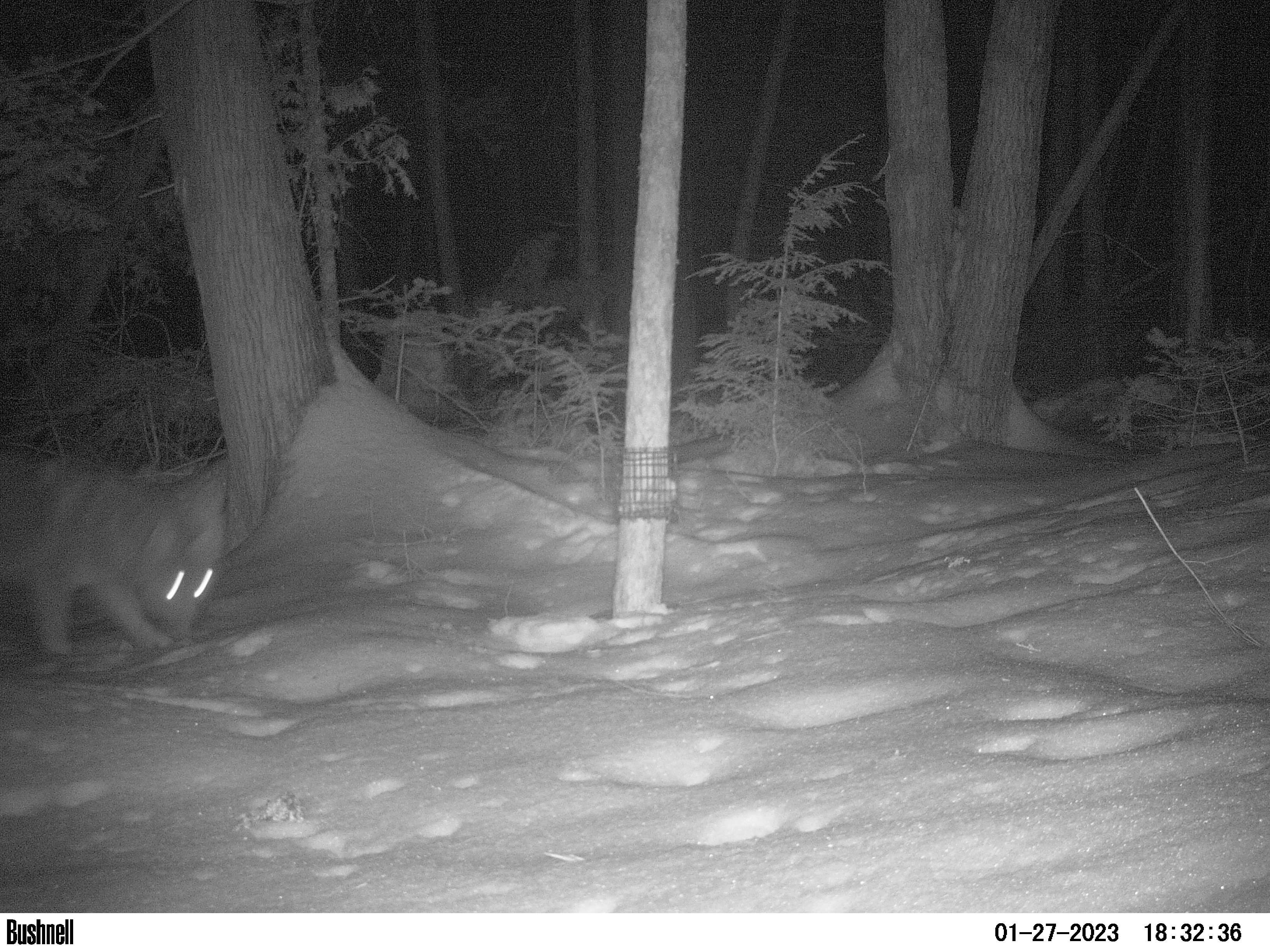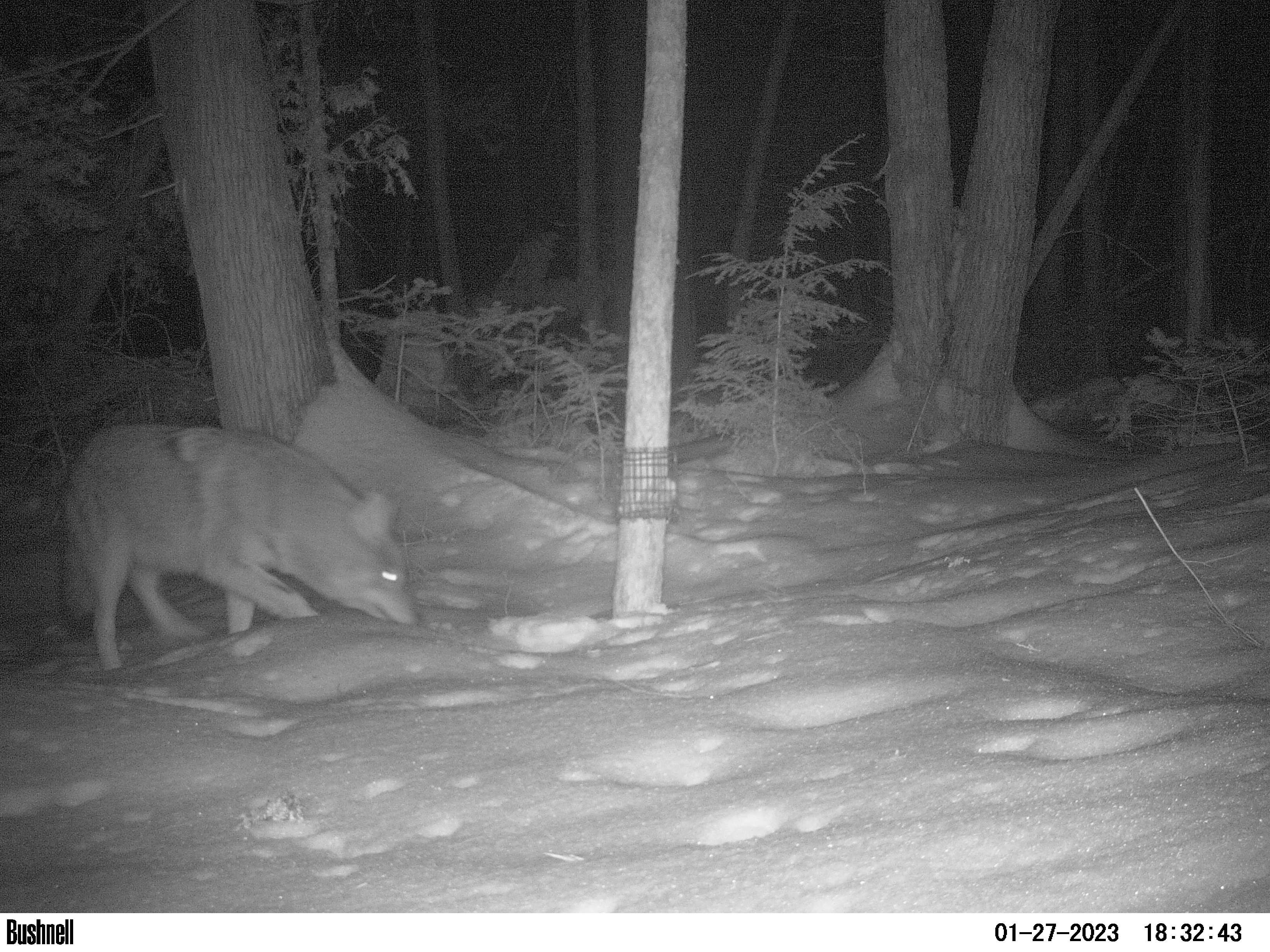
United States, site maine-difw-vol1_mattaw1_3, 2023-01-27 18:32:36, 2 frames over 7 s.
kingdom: Animalia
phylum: Chordata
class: Mammalia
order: Carnivora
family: Canidae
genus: Canis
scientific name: Canis latrans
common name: coyote